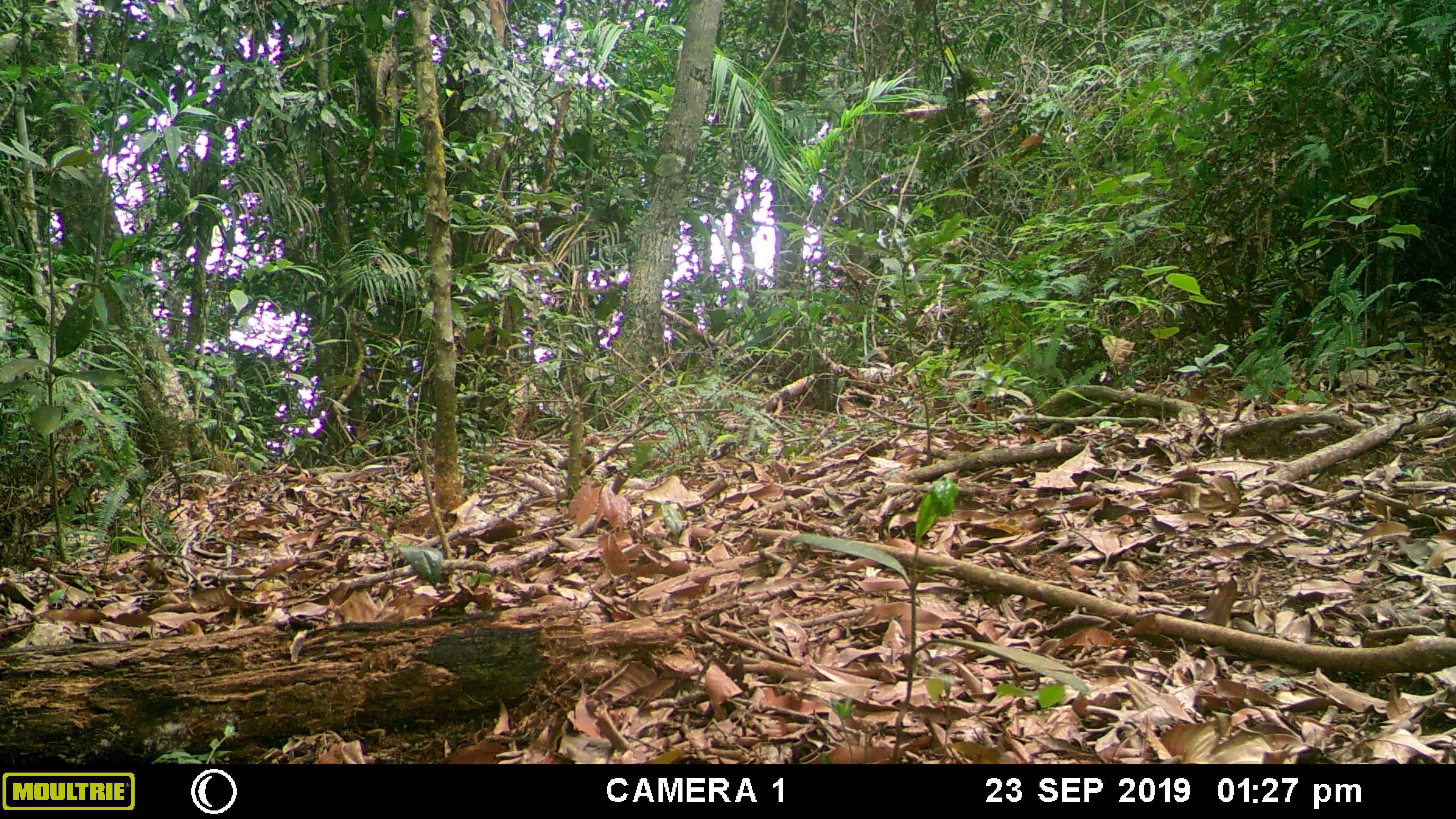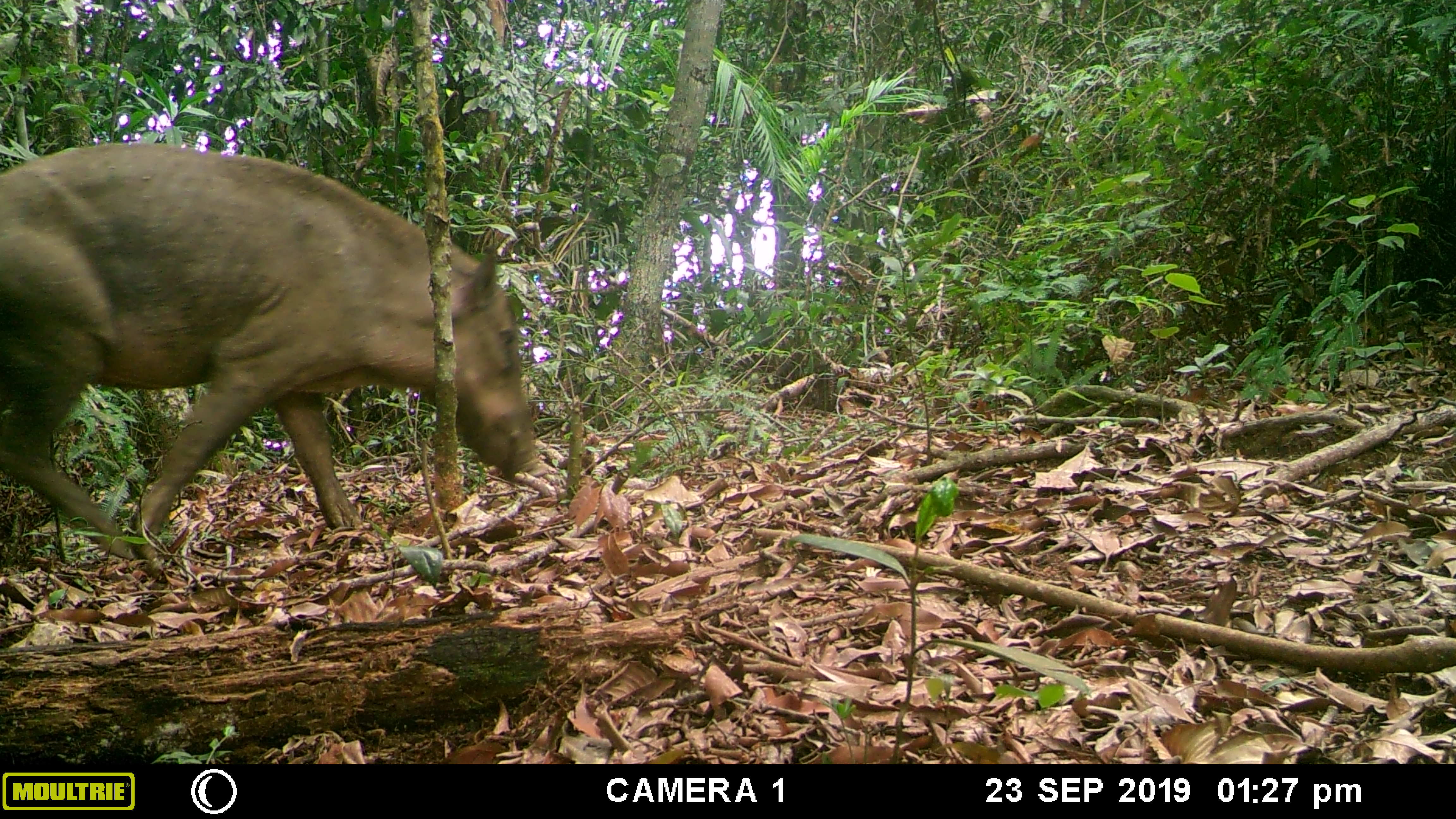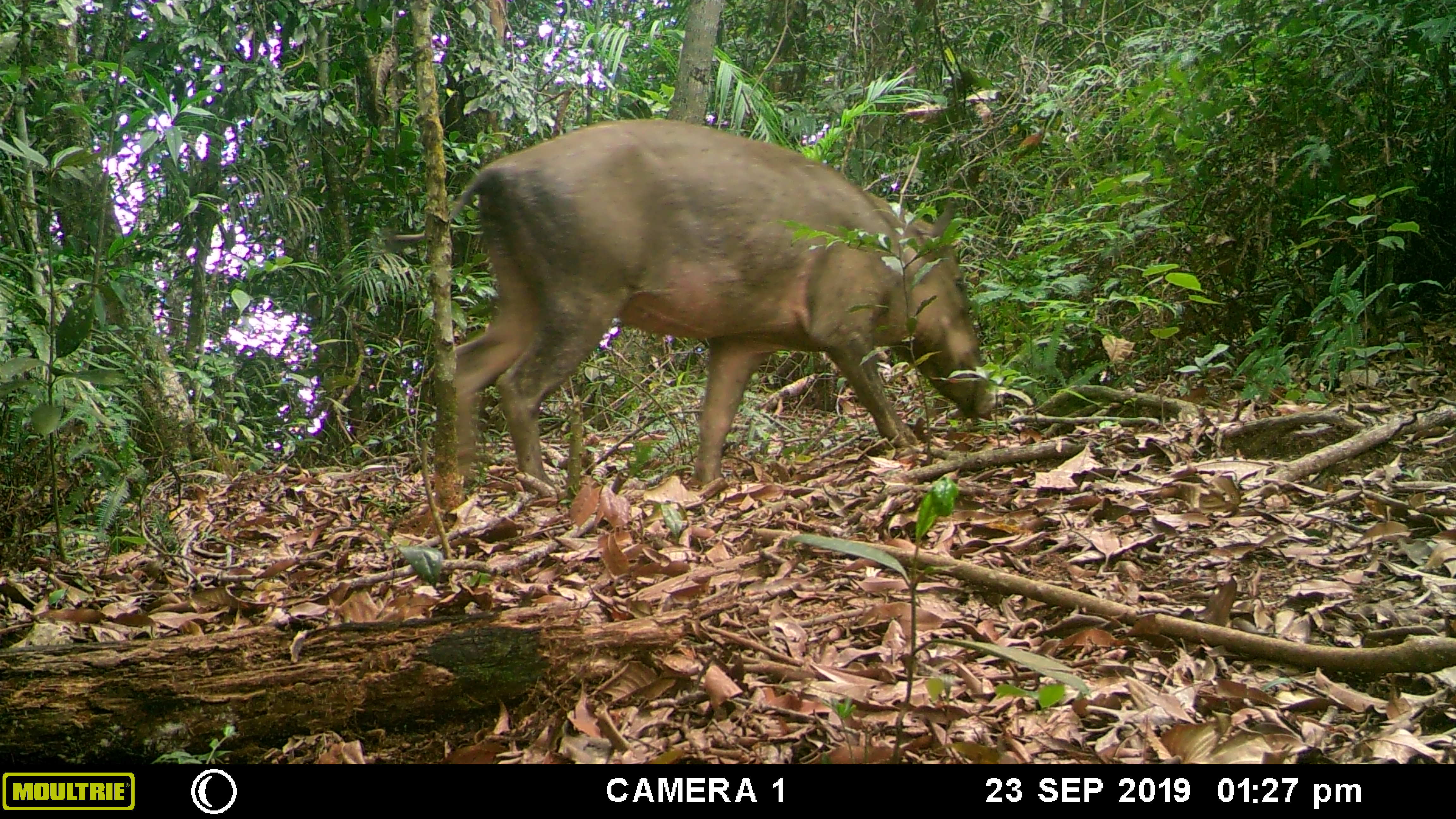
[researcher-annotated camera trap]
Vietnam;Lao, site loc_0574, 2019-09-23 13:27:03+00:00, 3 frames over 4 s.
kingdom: Animalia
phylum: Chordata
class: Mammalia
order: Artiodactyla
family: Suidae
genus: Sus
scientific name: Sus scrofa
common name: eurasian wild pig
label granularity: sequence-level